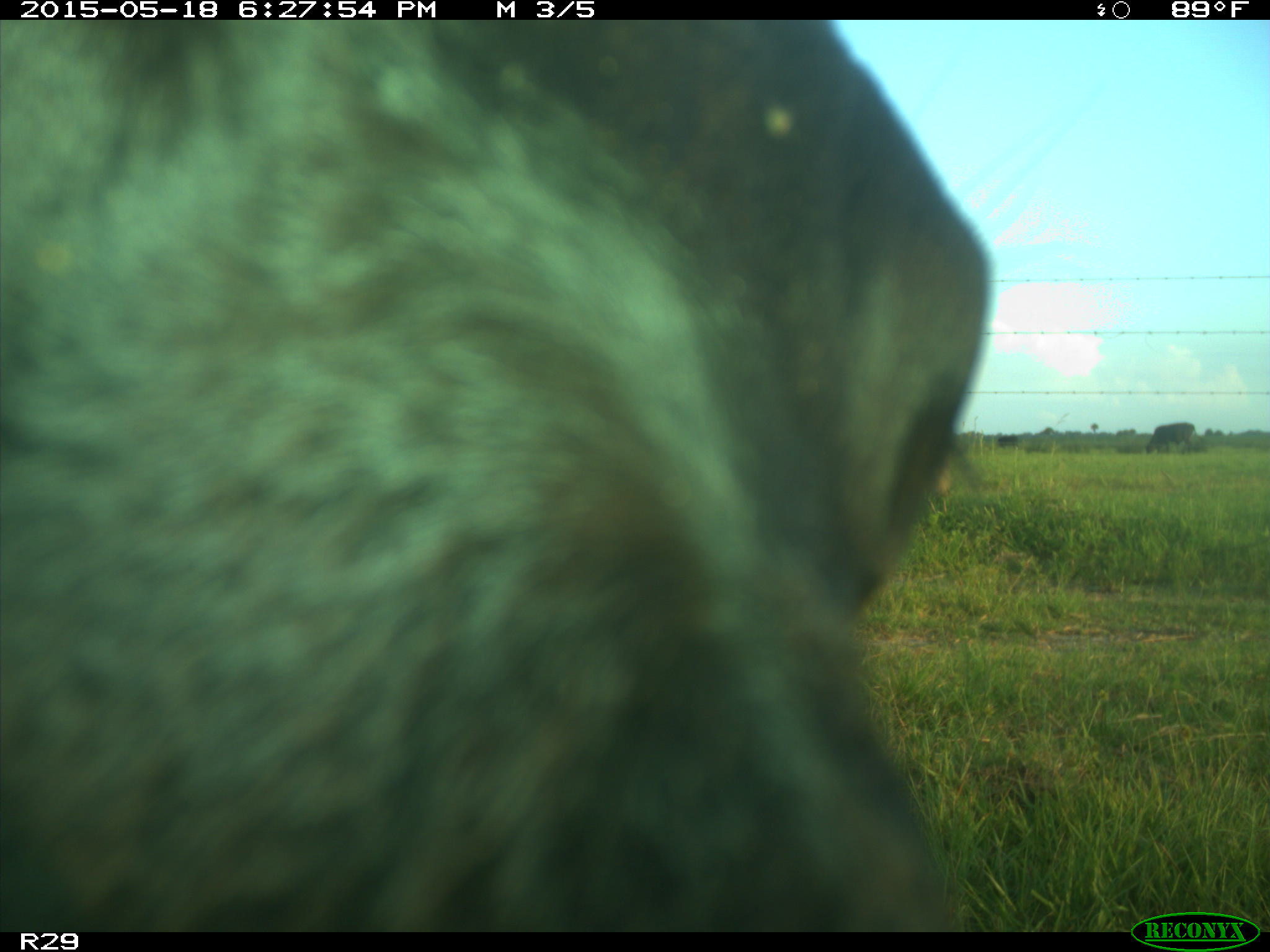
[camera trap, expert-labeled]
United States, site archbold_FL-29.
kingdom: Animalia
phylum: Chordata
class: Mammalia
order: Artiodactyla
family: Bovidae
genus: Bos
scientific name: Bos taurus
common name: domestic cow